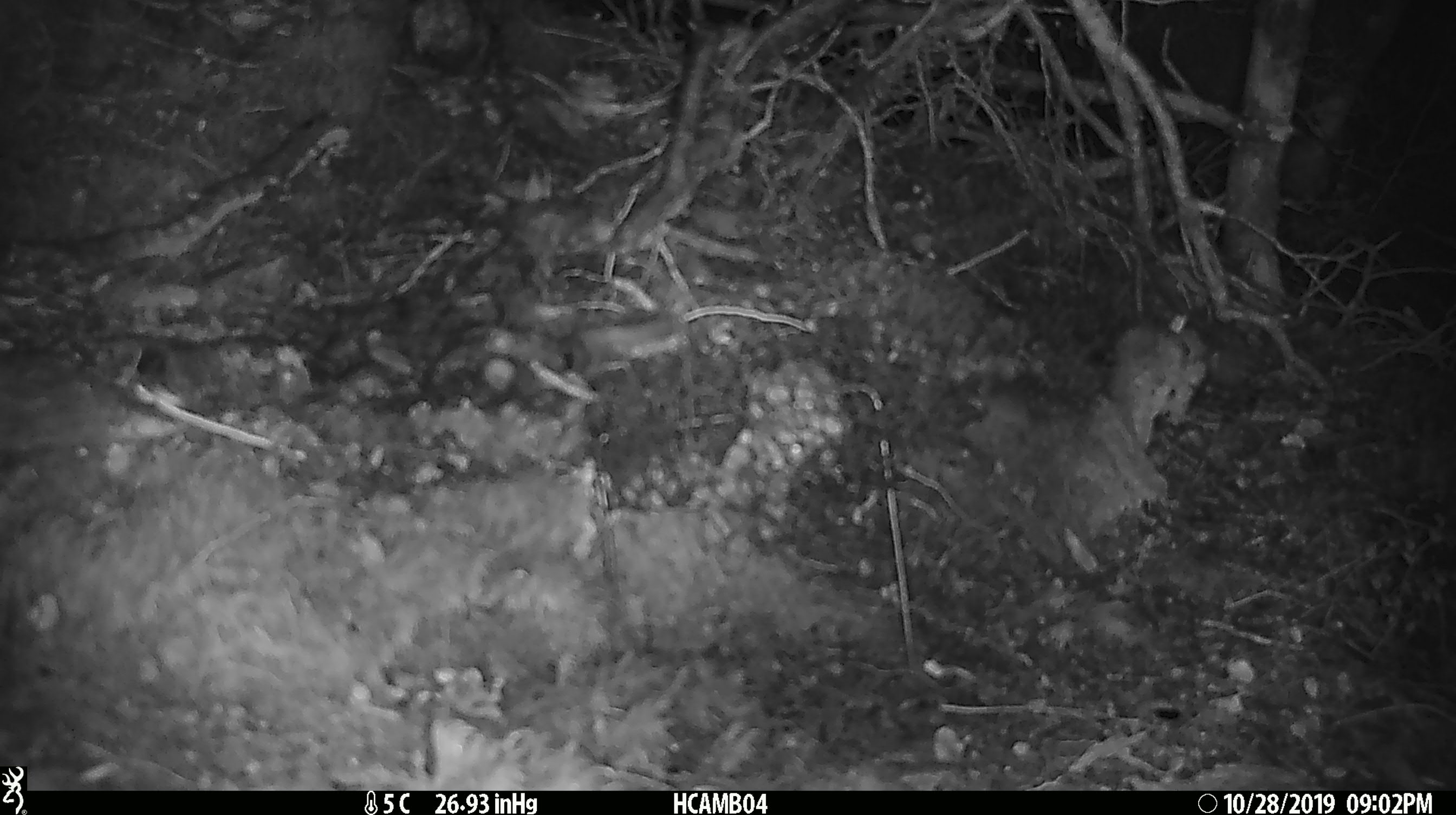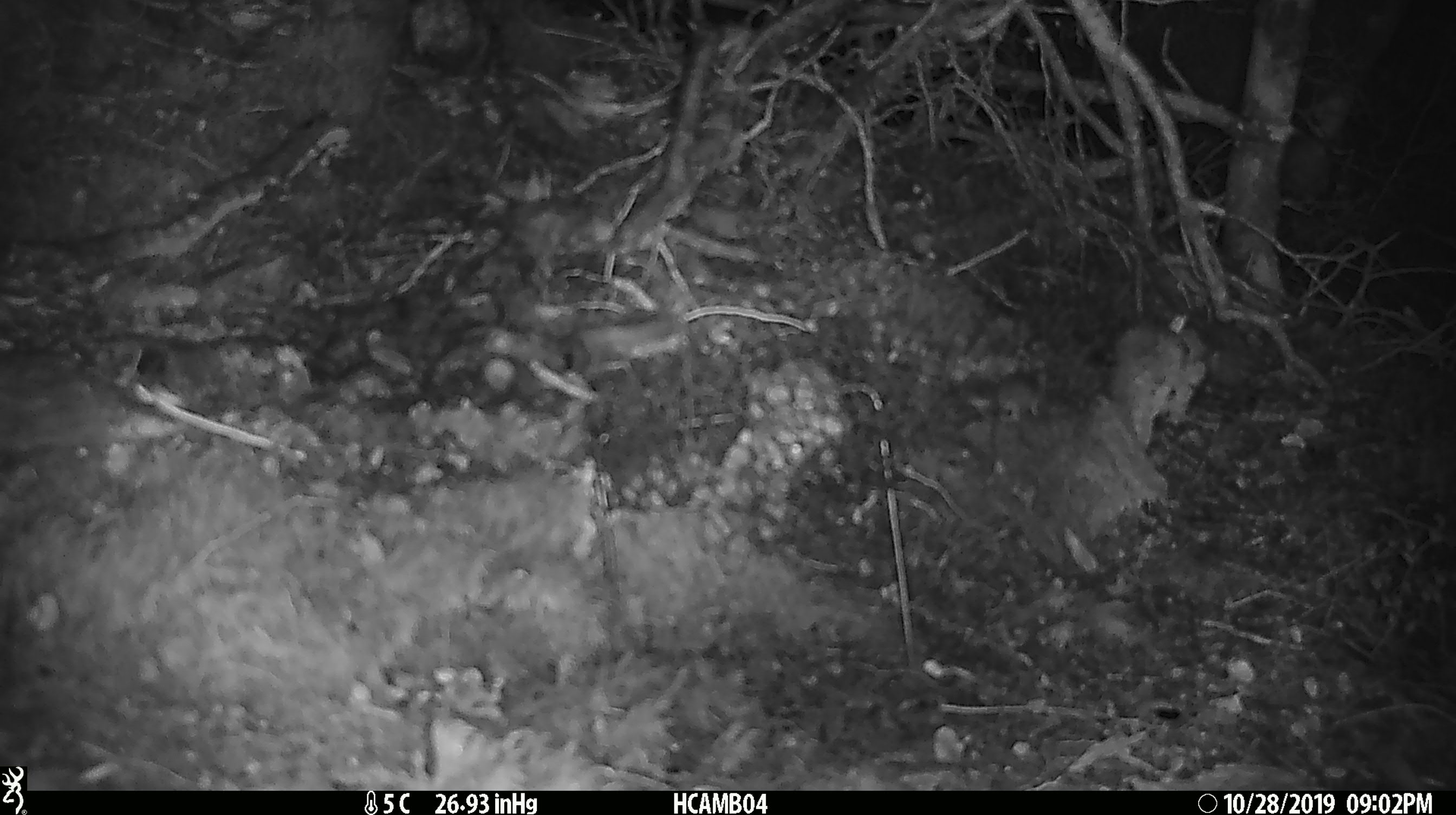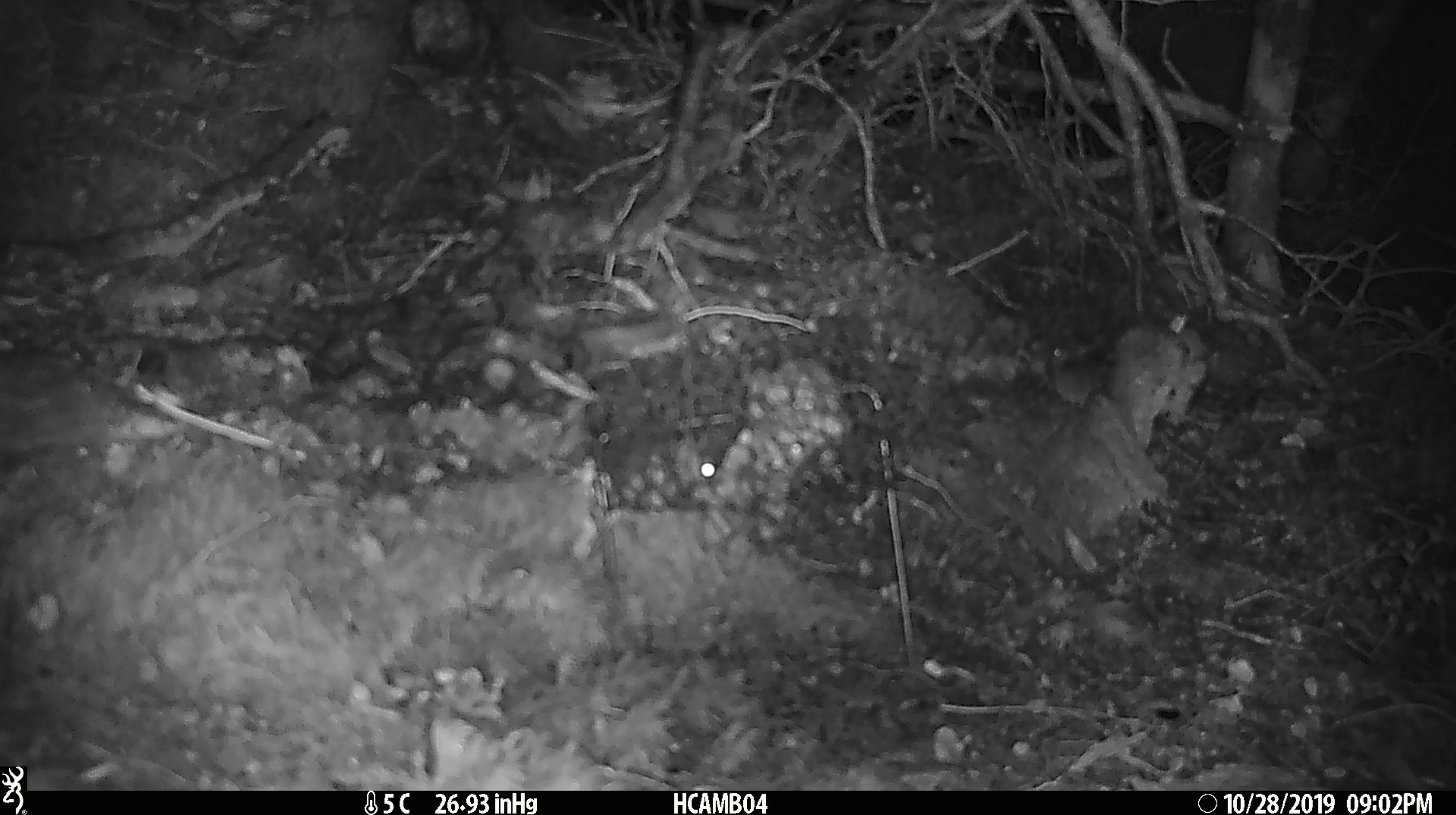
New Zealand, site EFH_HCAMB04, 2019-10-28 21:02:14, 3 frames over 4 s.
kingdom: Animalia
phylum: Chordata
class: Mammalia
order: Rodentia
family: Muridae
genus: Mus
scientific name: Mus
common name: mouse